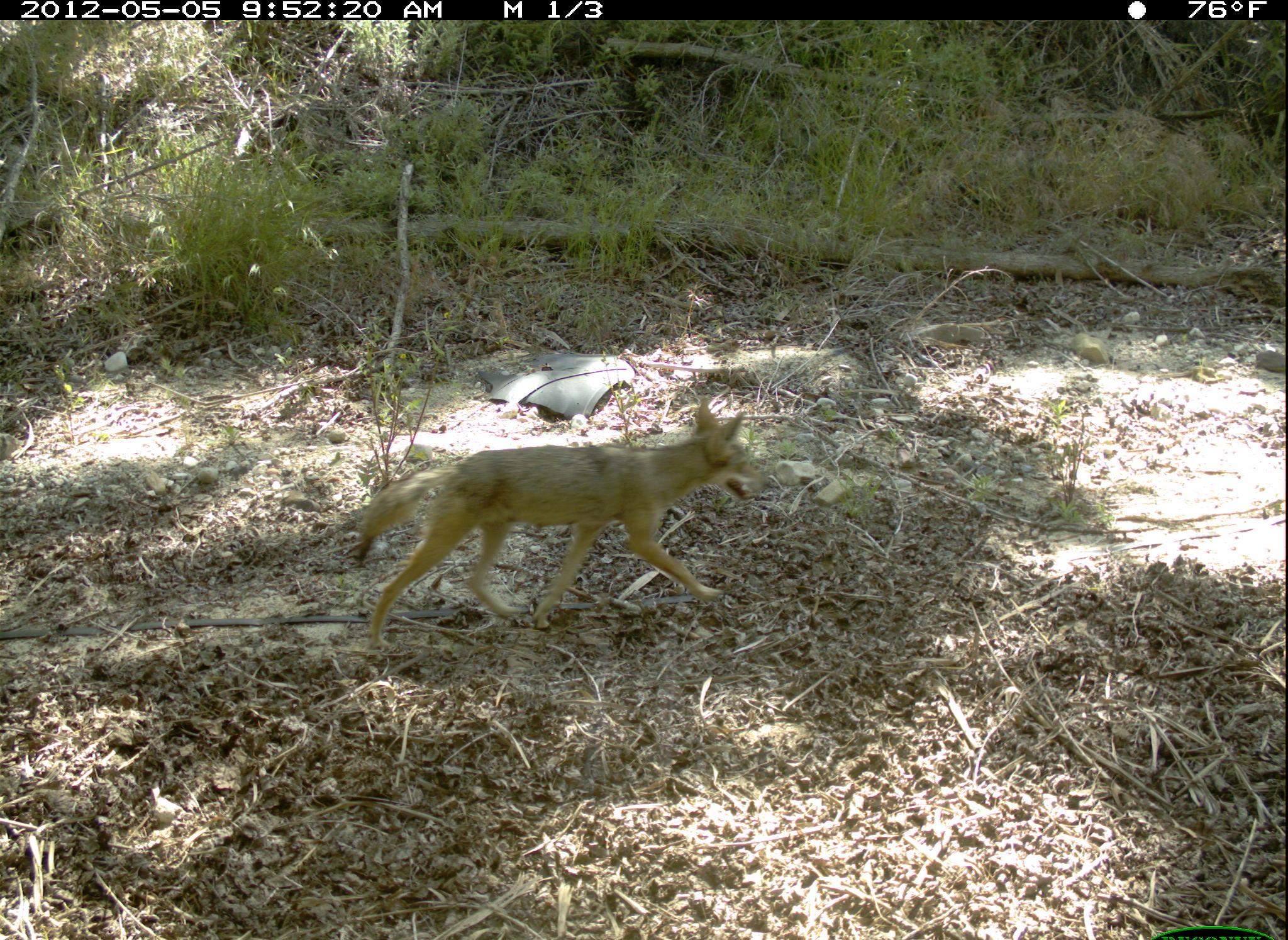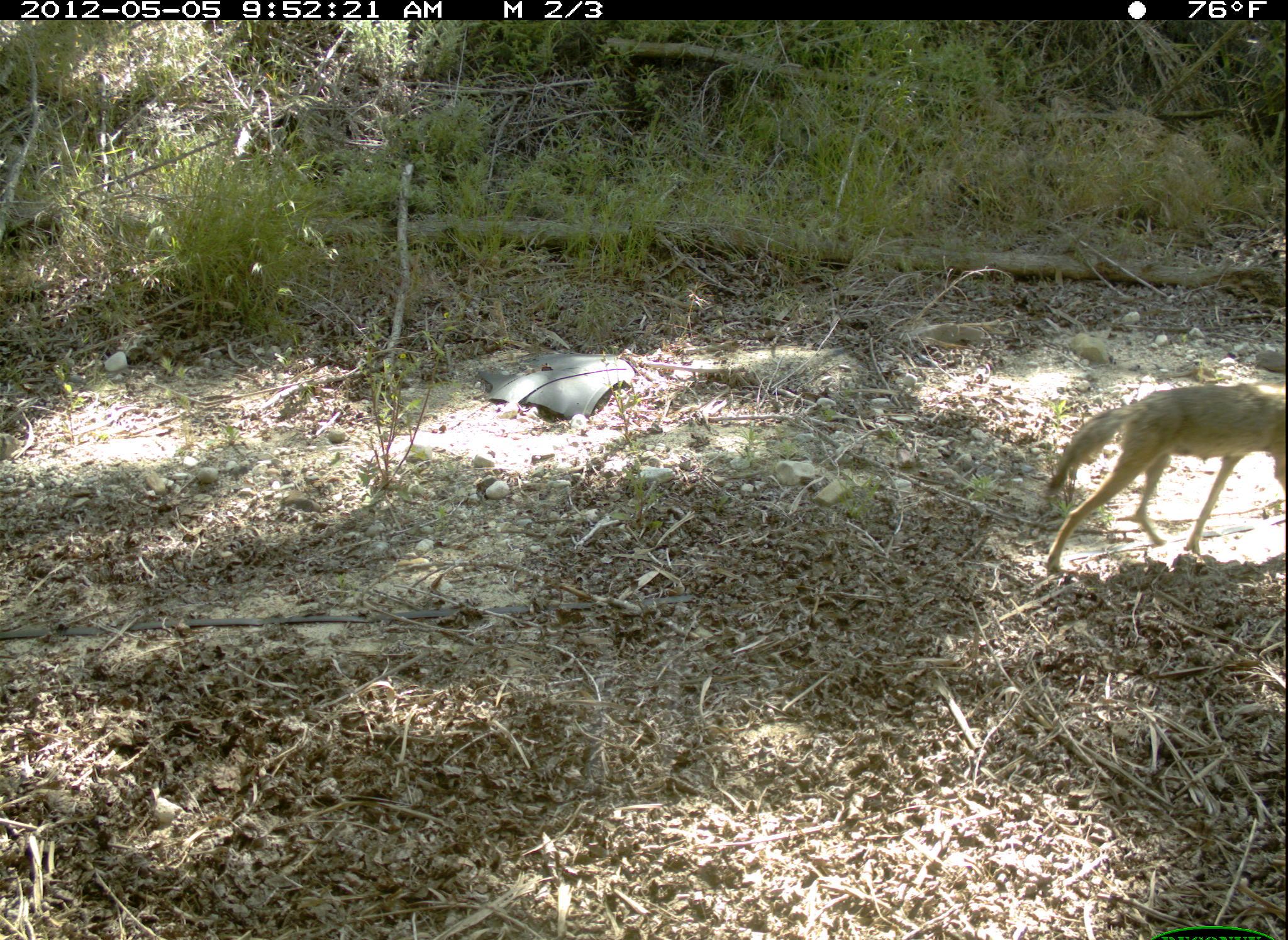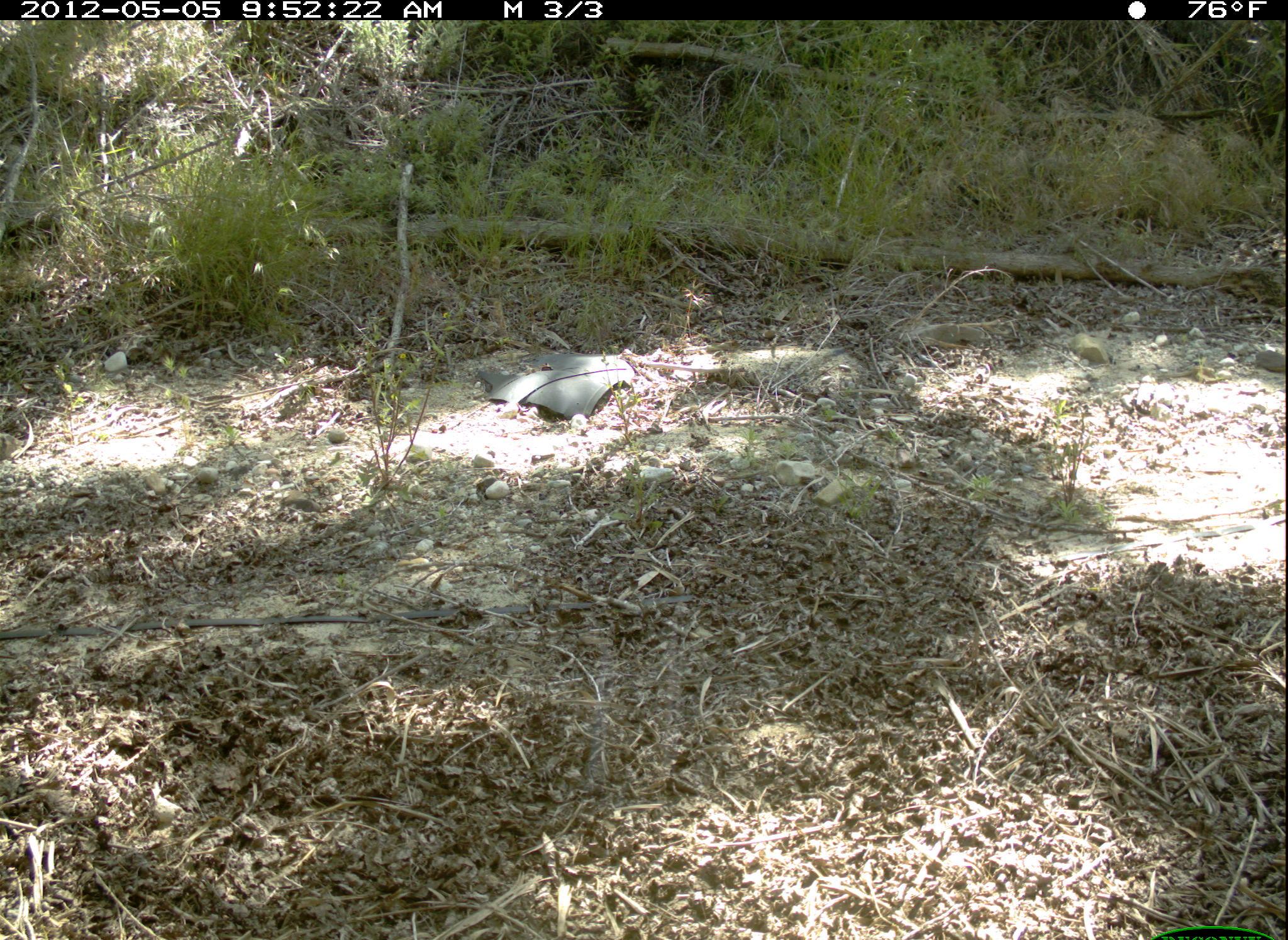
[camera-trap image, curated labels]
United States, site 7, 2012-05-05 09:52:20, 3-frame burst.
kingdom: Animalia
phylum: Chordata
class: Mammalia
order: Carnivora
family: Canidae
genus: Canis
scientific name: Canis latrans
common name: coyote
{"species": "coyote (Canis latrans)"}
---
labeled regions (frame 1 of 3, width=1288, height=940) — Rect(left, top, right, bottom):
coyote: Rect(319, 375, 766, 654)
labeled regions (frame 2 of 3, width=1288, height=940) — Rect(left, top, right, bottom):
coyote: Rect(1040, 358, 1286, 570)